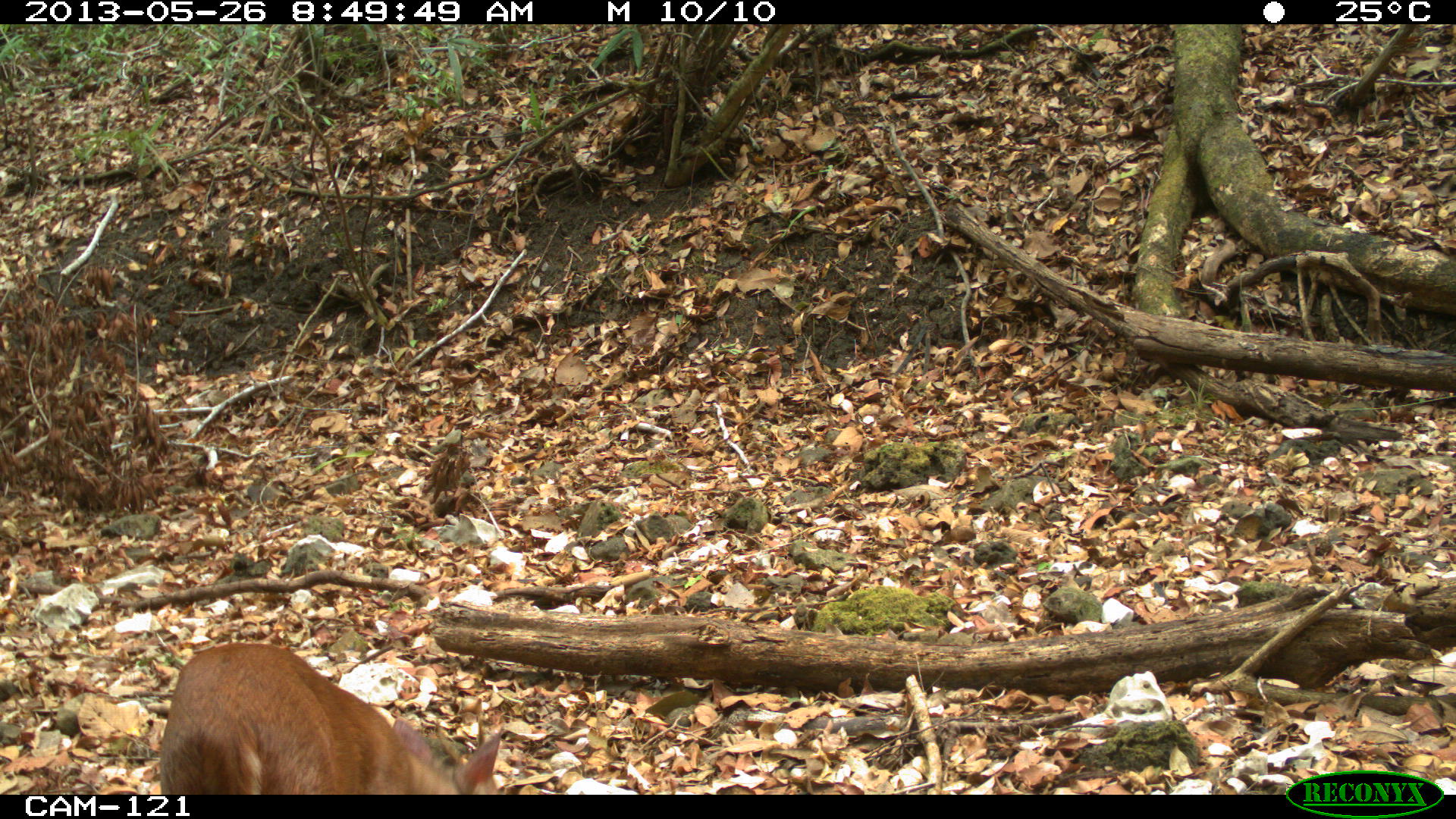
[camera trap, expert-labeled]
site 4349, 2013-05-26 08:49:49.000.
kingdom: Animalia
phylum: Chordata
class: Mammalia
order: Artiodactyla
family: Cervidae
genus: Mazama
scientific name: Mazama temama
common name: central american red brocket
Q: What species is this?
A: Mazama temama (central american red brocket).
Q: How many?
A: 1.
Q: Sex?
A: Male.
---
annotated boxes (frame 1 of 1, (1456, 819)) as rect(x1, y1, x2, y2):
mazama temama: rect(158, 641, 503, 794)